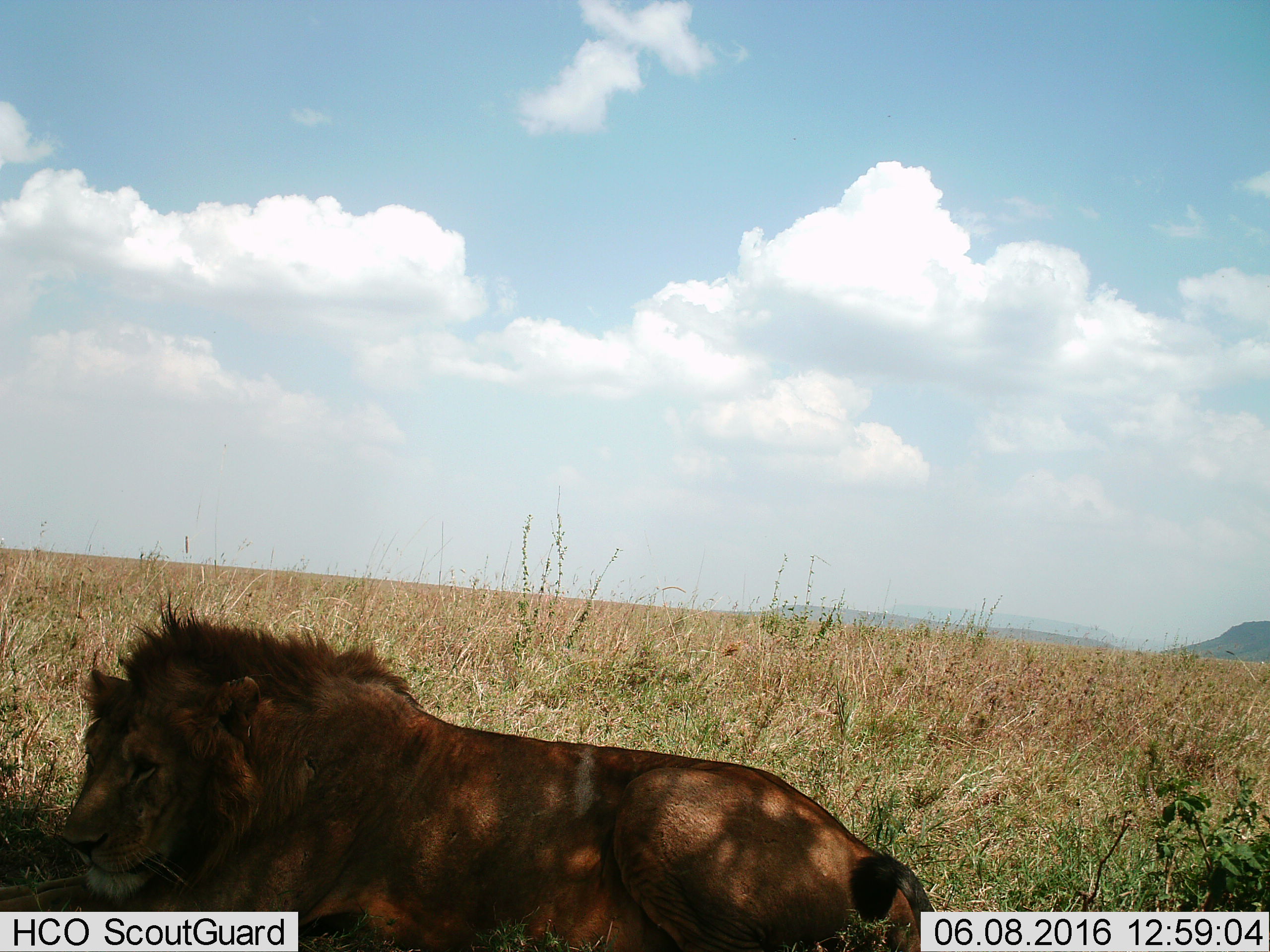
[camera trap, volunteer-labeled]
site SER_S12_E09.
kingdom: Animalia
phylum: Chordata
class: Mammalia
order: Carnivora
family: Felidae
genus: Panthera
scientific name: Panthera leo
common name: lion male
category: lionmale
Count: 1.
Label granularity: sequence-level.